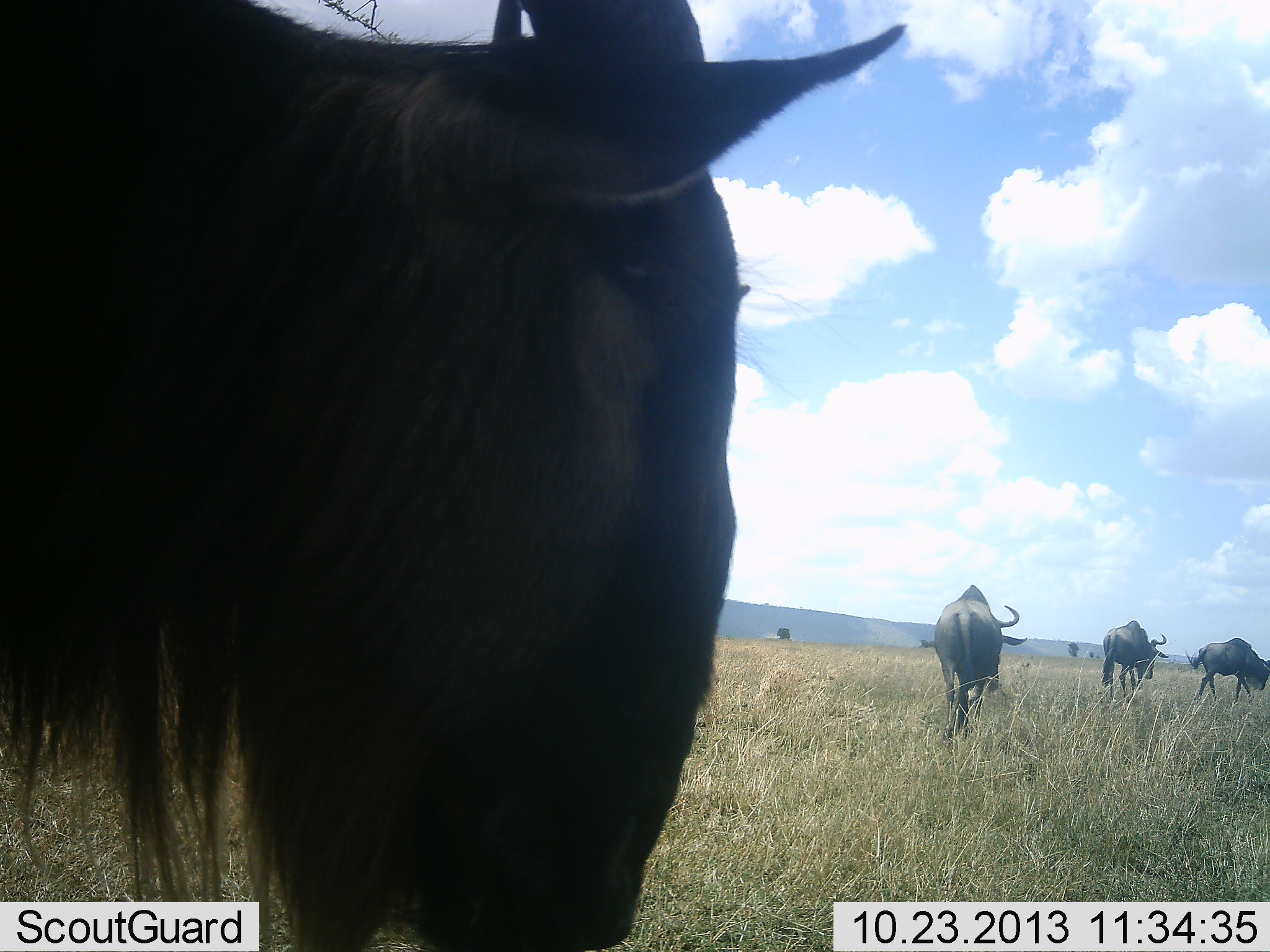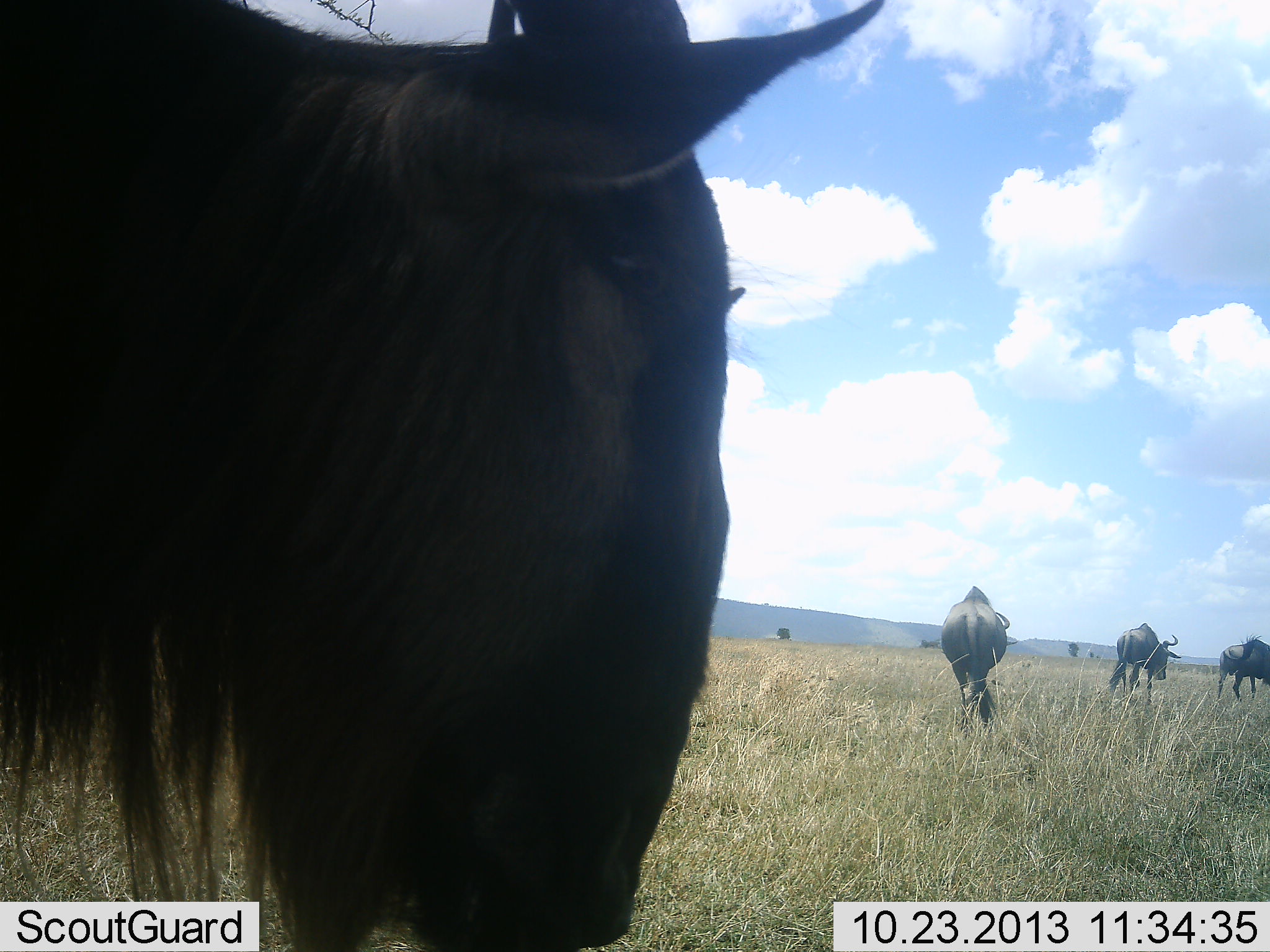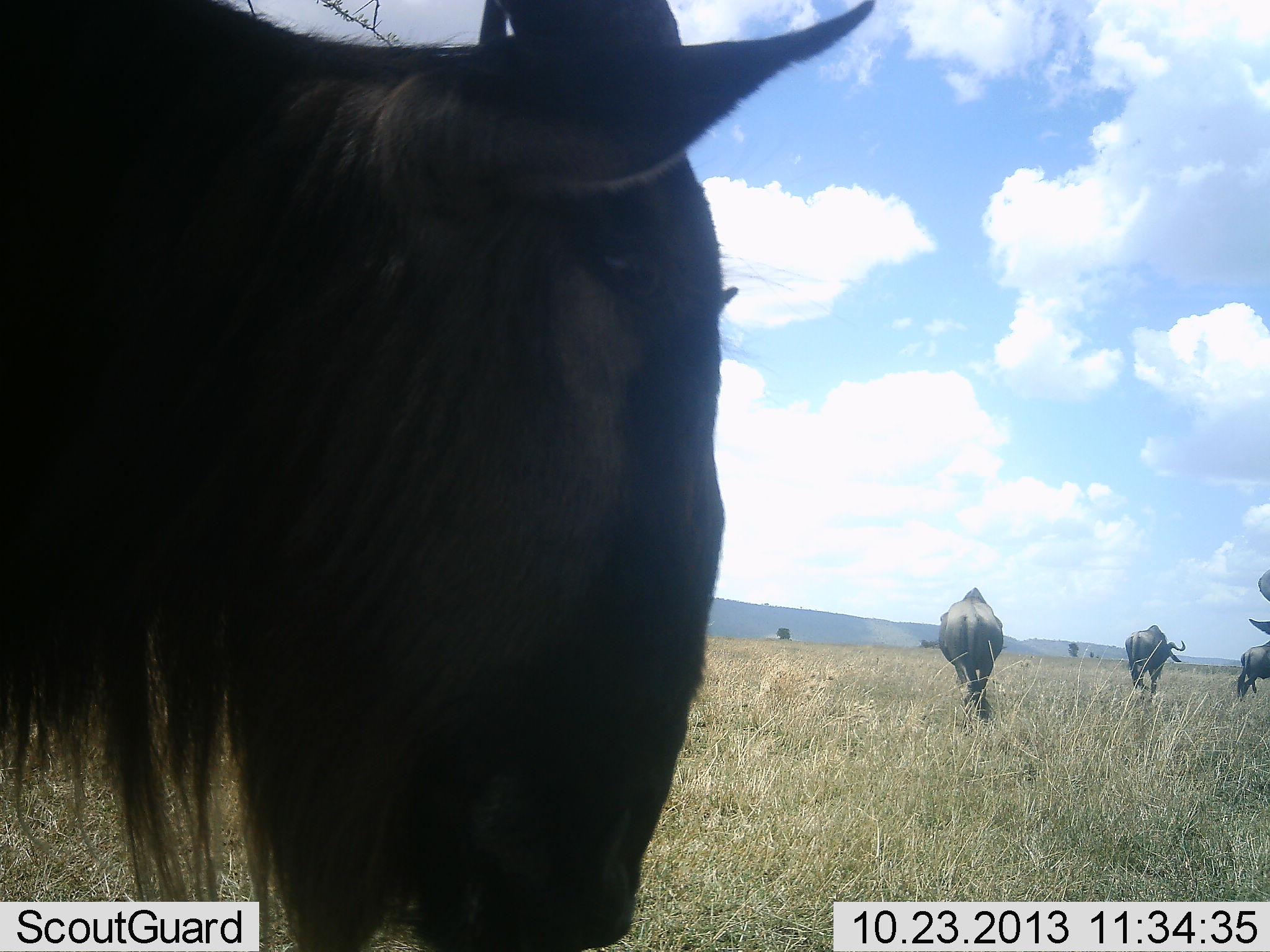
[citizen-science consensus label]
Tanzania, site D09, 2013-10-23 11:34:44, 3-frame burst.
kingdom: Animalia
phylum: Chordata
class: Mammalia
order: Artiodactyla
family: Bovidae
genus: Connochaetes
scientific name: Connochaetes taurinus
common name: blue wildebeest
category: wildebeest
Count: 4.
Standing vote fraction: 54%.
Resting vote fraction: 8%.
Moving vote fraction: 77%.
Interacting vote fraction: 0%.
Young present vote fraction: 0%.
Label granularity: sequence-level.